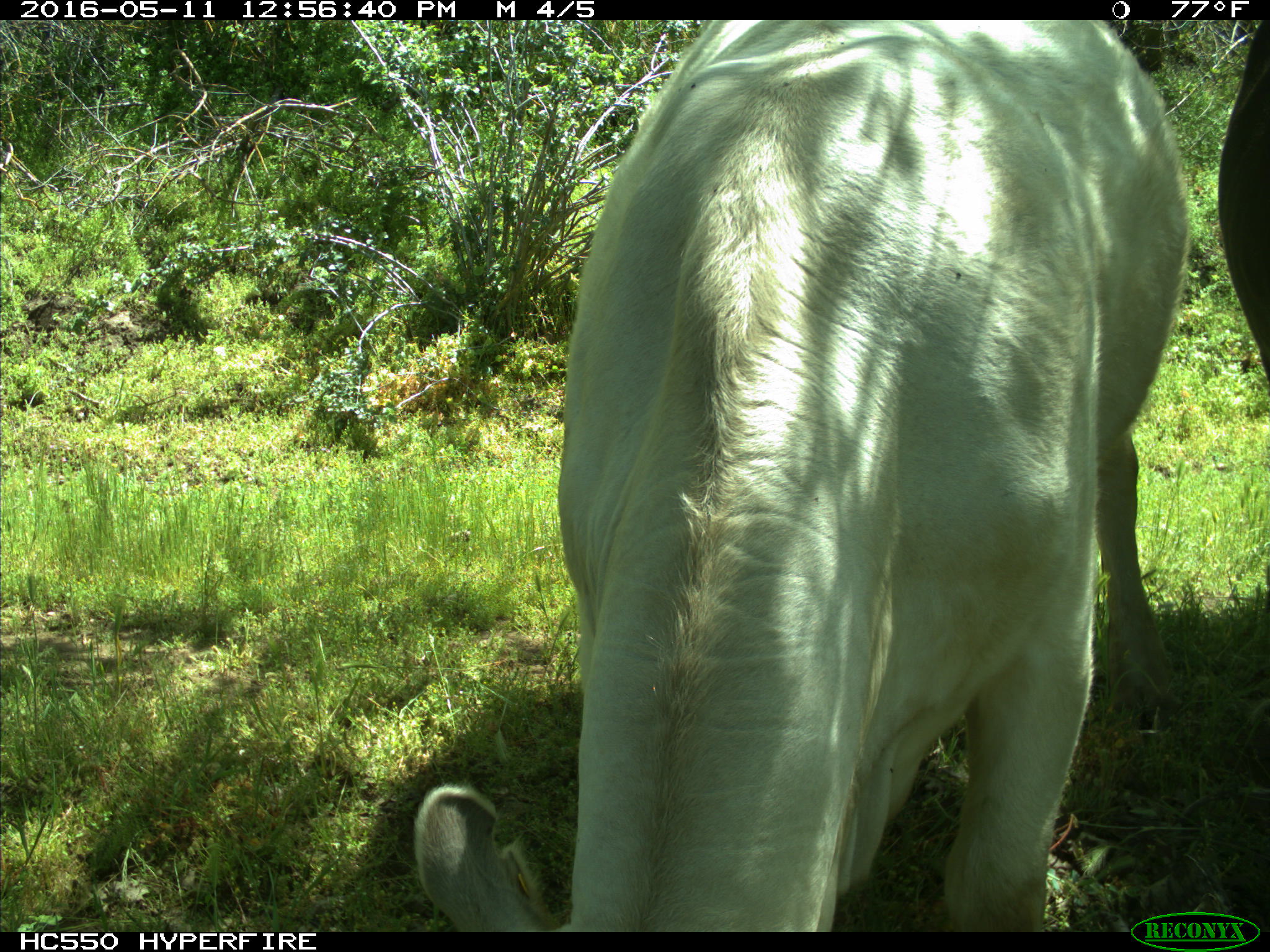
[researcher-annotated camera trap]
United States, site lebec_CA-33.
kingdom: Animalia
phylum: Chordata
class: Mammalia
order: Artiodactyla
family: Bovidae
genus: Bos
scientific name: Bos taurus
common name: domestic cow